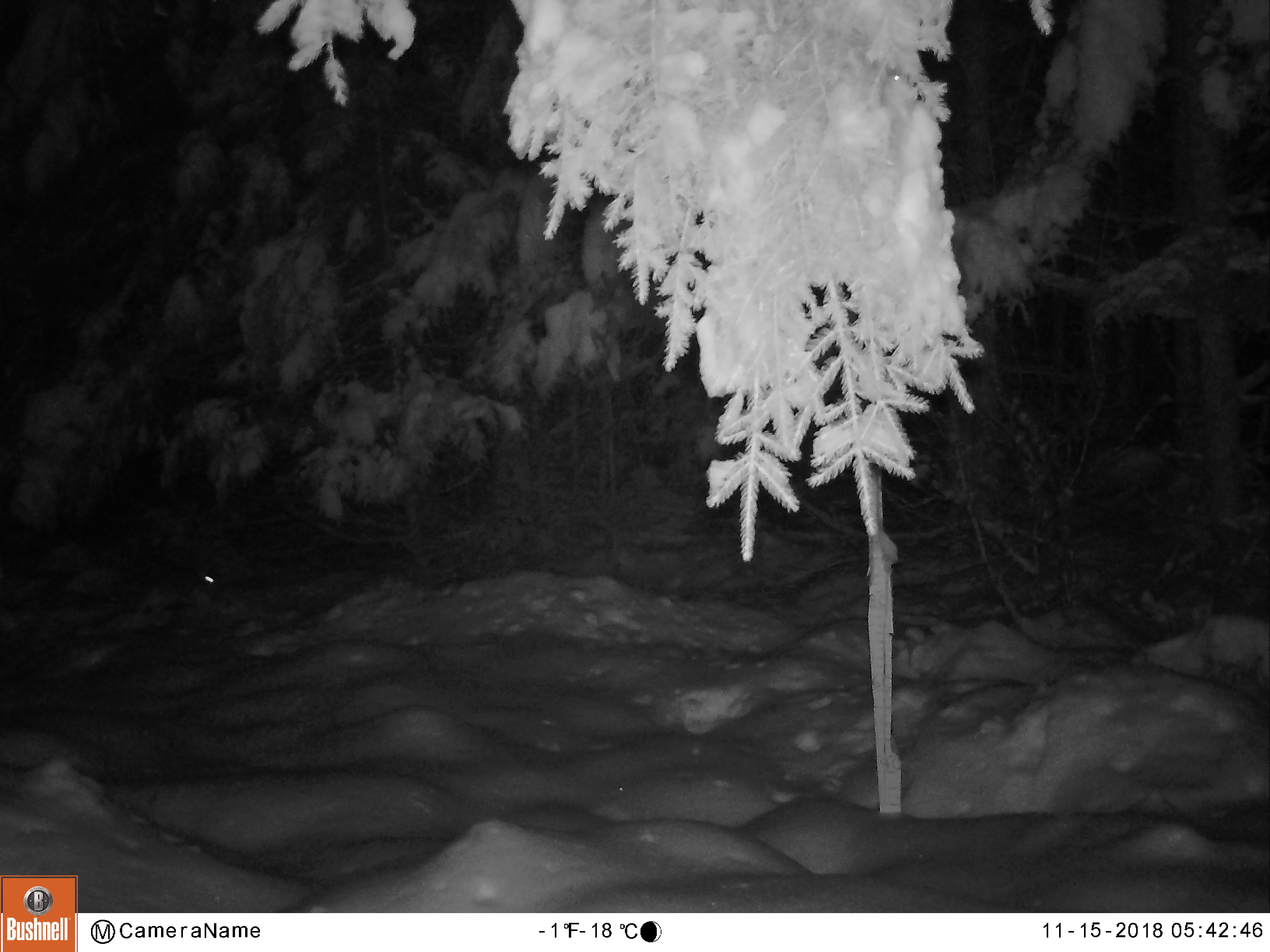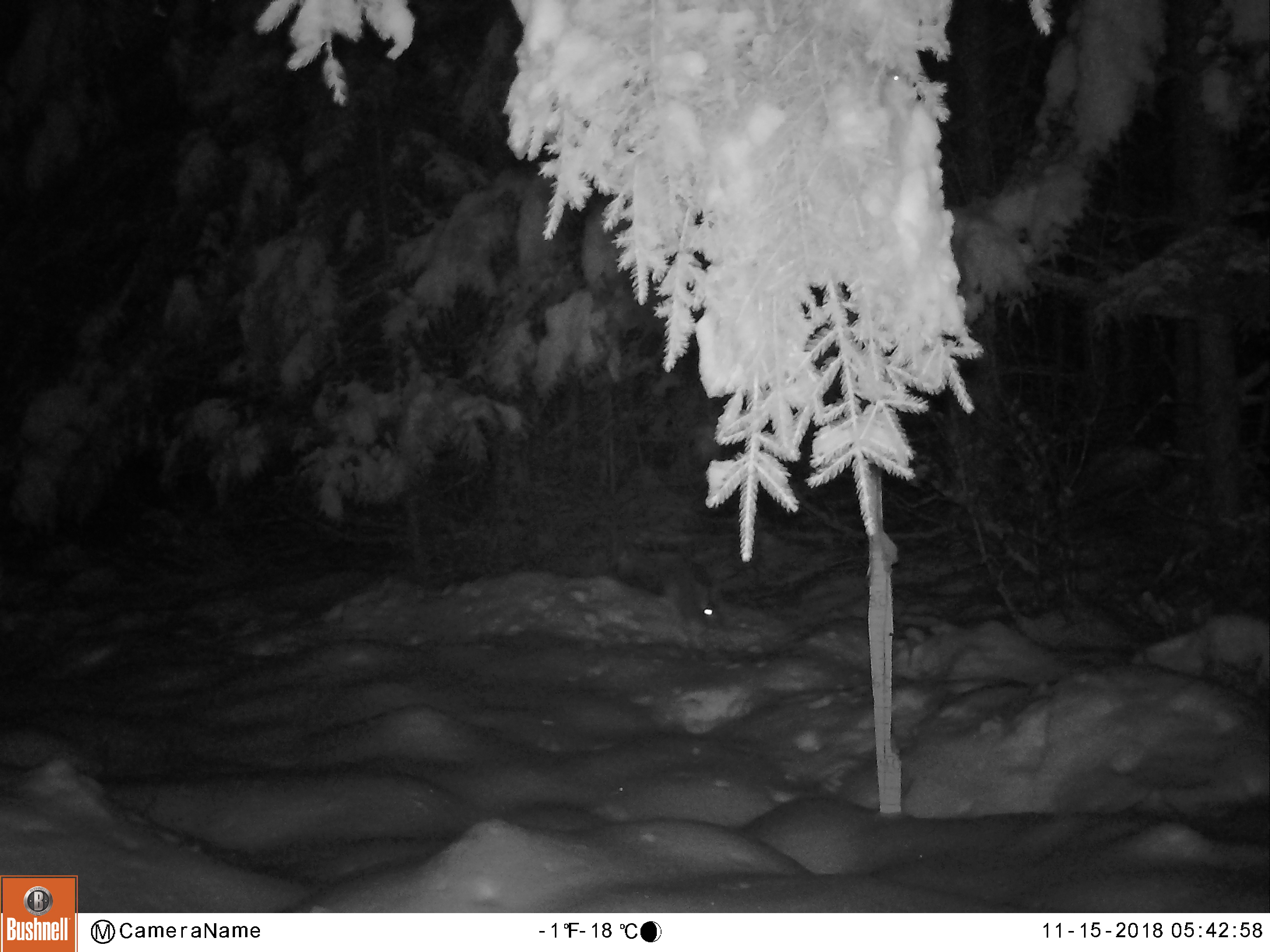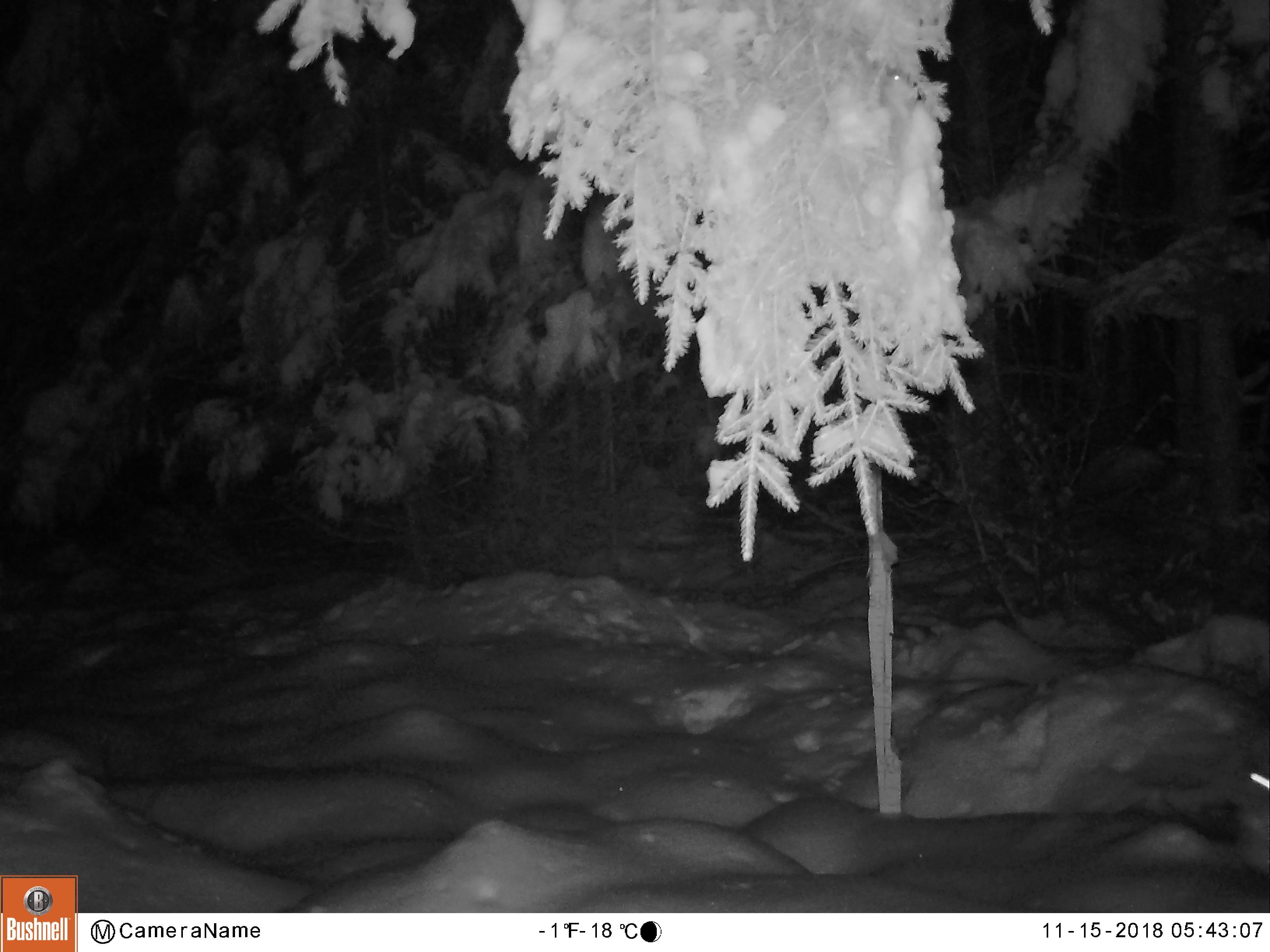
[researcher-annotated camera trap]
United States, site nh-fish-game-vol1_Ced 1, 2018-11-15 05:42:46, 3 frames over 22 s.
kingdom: Animalia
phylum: Chordata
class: Mammalia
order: Lagomorpha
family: Leporidae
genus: Lepus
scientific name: Lepus americanus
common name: snowshoe hare